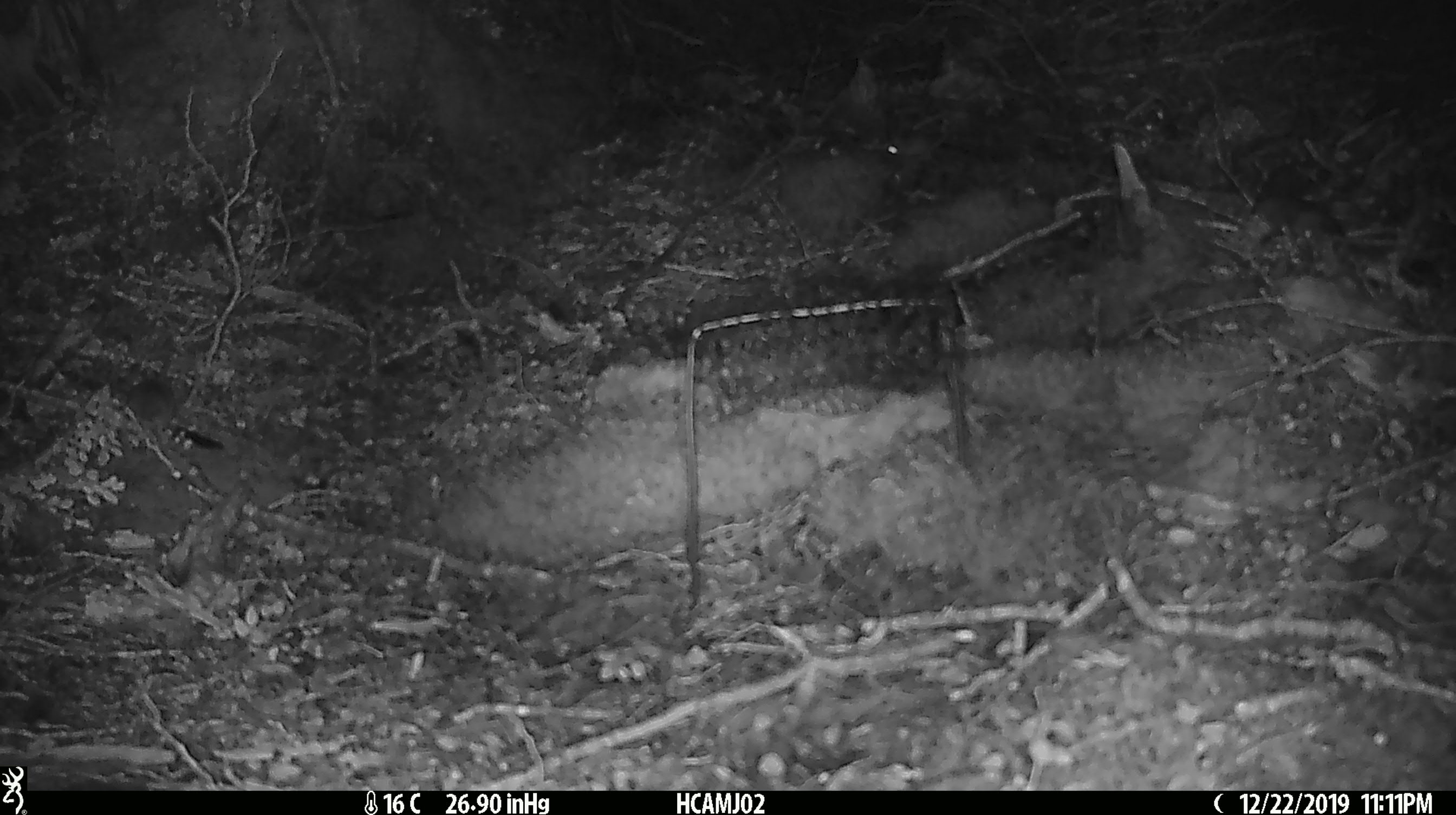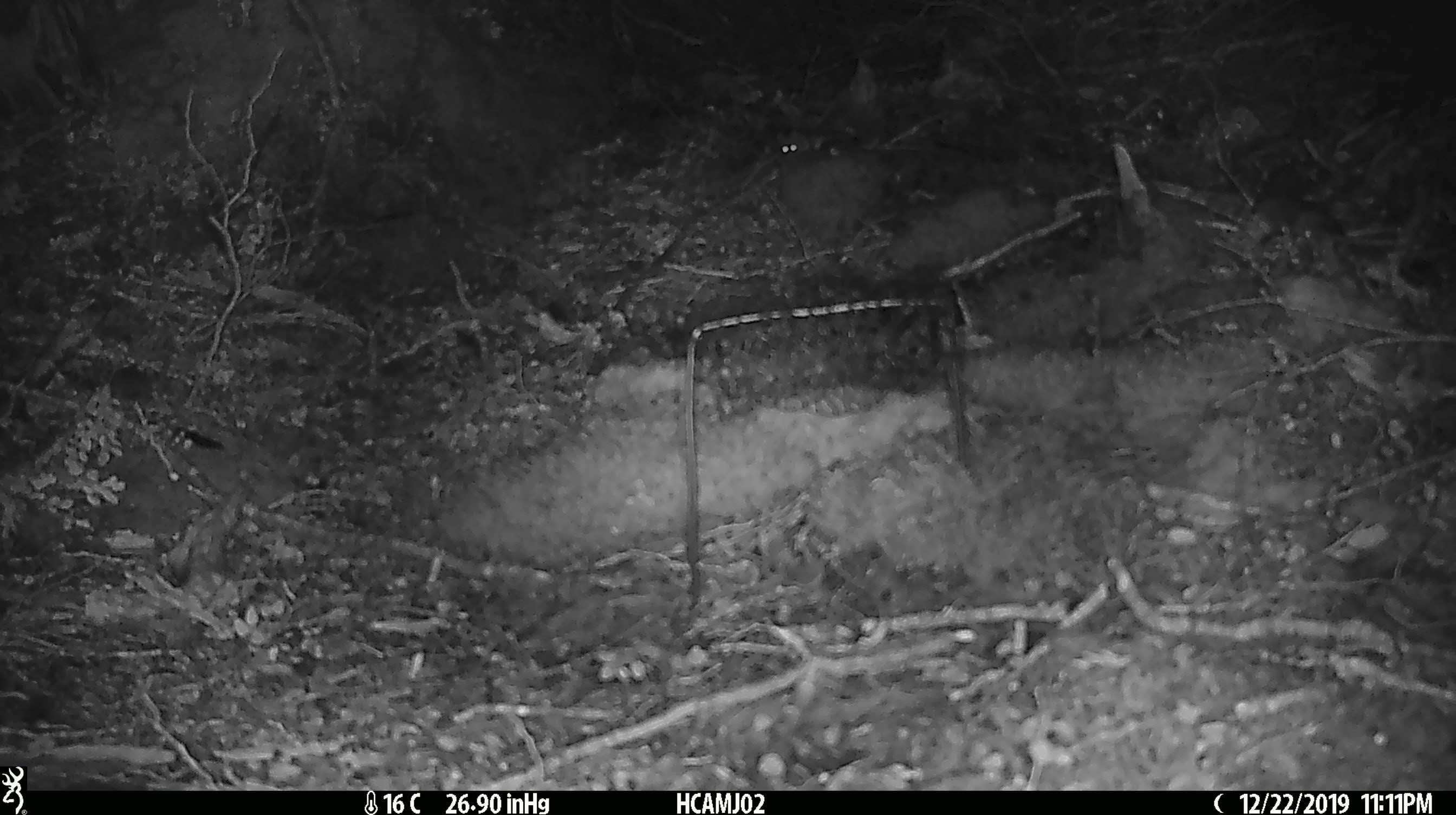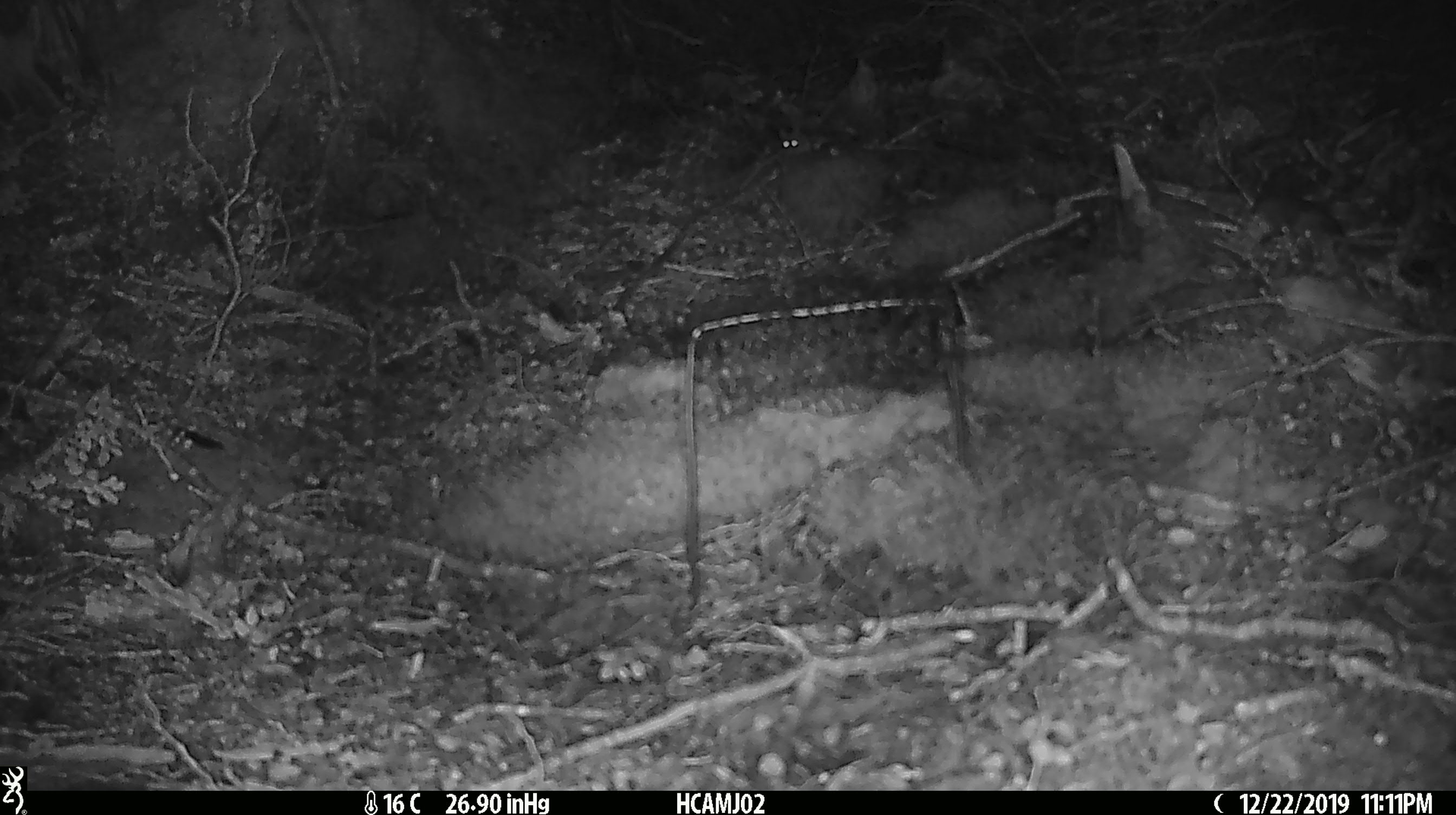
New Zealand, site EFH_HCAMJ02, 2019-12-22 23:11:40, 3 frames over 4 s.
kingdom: Animalia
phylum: Chordata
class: Mammalia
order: Rodentia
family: Muridae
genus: Mus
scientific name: Mus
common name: mouse